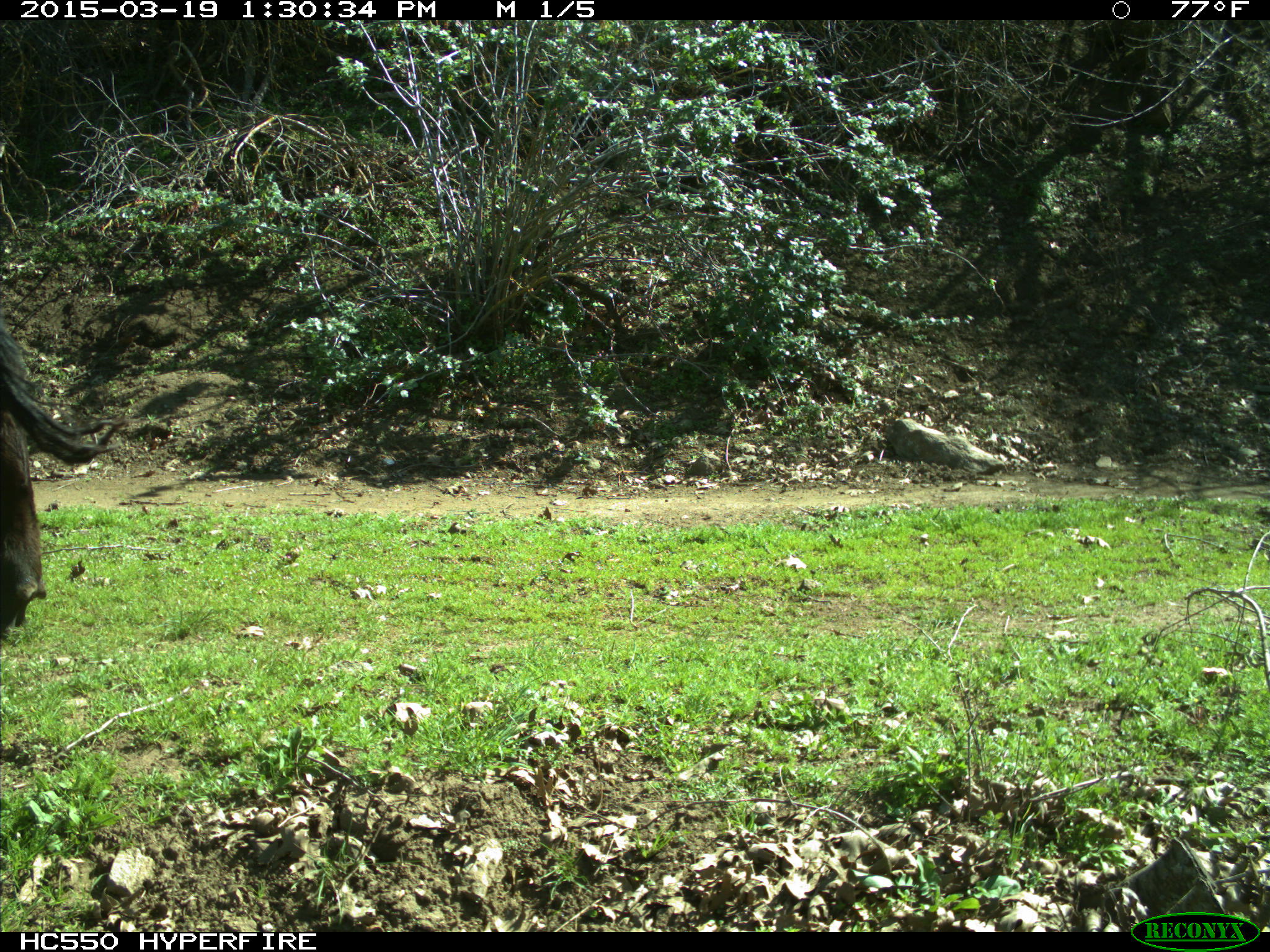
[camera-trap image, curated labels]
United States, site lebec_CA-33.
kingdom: Animalia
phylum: Chordata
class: Mammalia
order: Artiodactyla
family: Bovidae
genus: Bos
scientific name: Bos taurus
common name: domestic cow